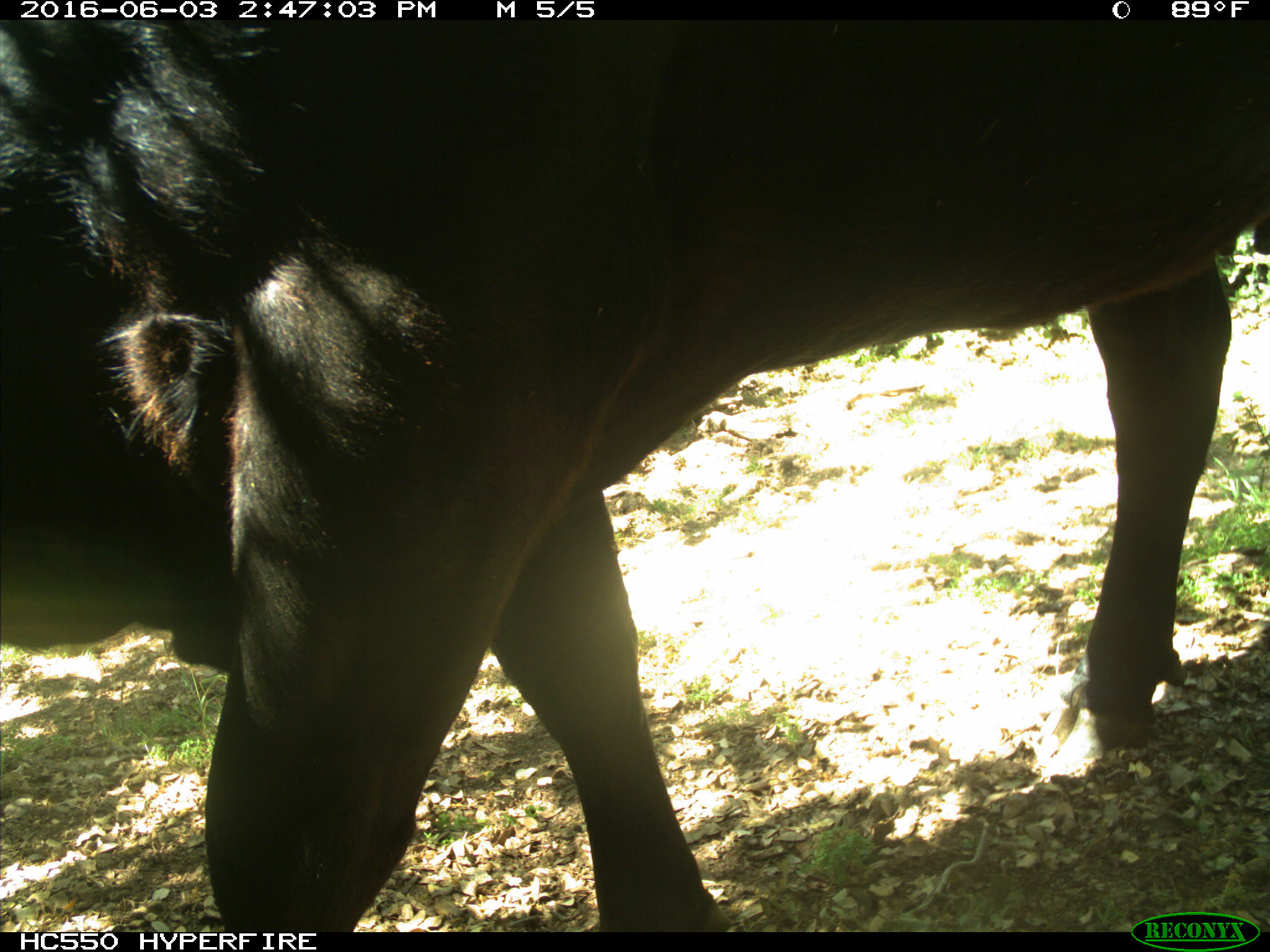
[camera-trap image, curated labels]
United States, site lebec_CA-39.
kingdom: Animalia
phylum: Chordata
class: Mammalia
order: Artiodactyla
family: Bovidae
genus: Bos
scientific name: Bos taurus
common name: domestic cow